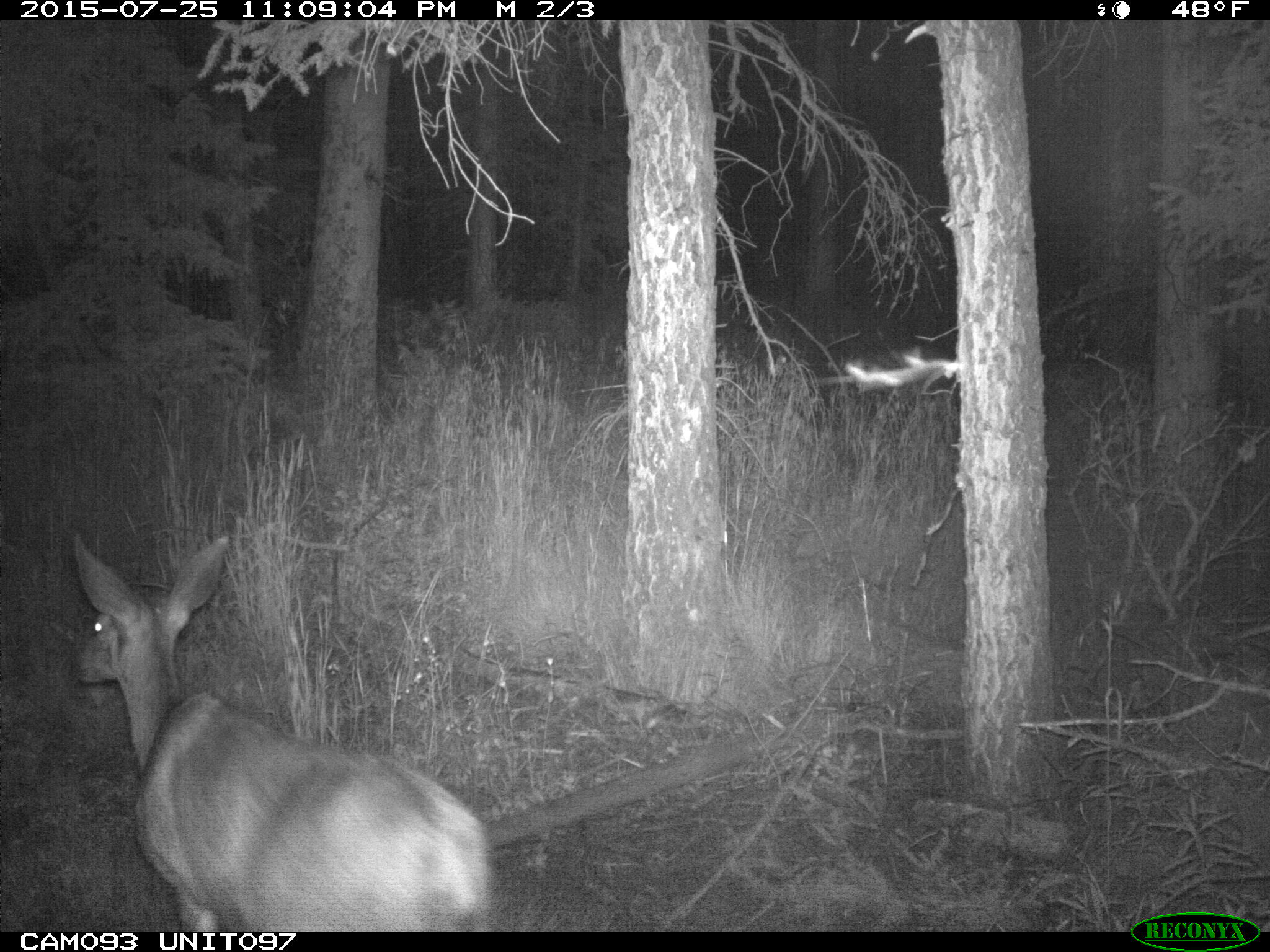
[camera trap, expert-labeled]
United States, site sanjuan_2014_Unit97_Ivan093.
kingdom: Animalia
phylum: Chordata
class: Mammalia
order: Artiodactyla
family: Cervidae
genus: Odocoileus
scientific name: Odocoileus hemionus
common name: mule deer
Odocoileus hemionus (mule deer).